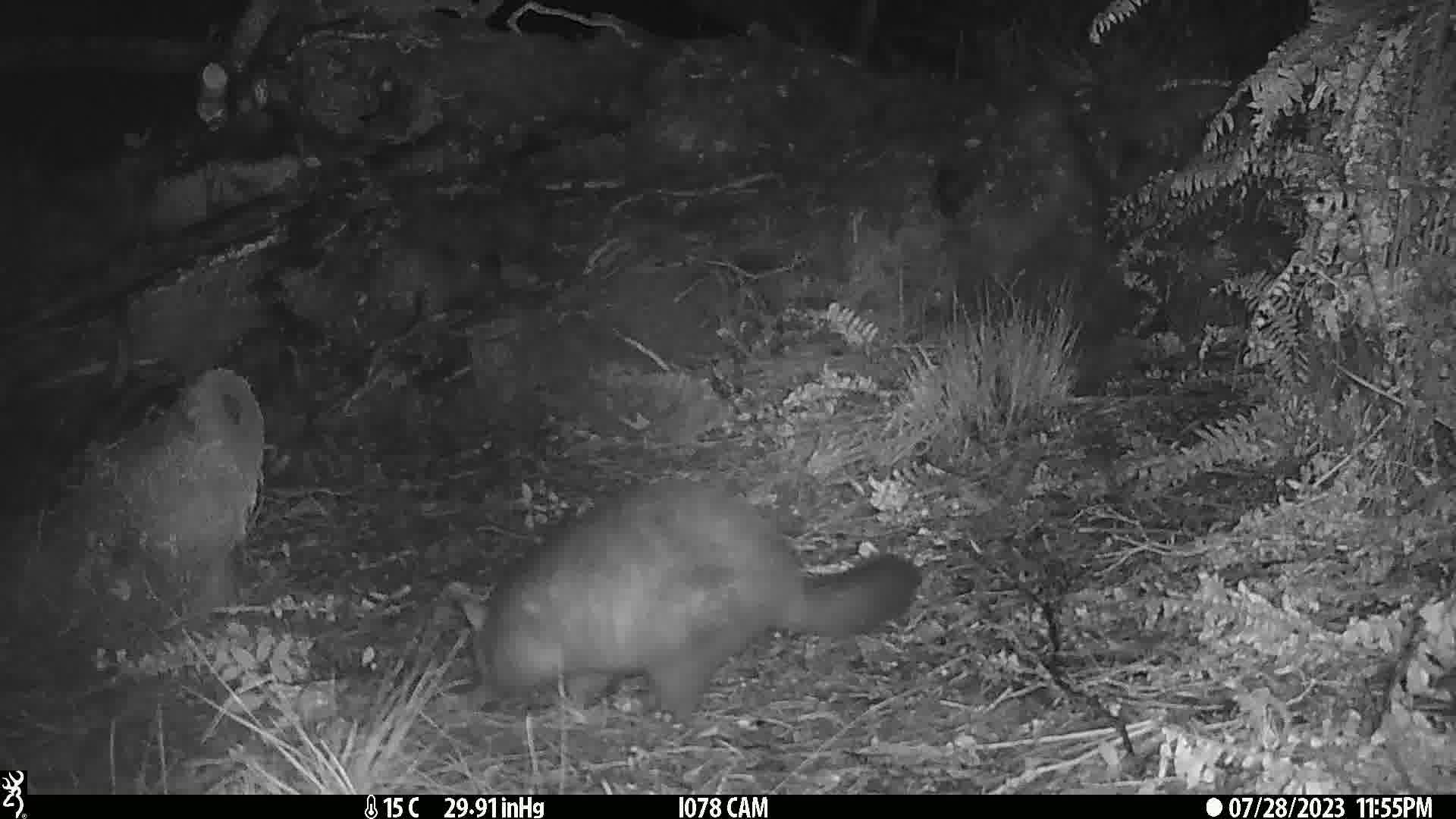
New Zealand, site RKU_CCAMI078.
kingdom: Animalia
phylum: Chordata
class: Mammalia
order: Diprotodontia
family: Phalangeridae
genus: Trichosurus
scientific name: Trichosurus vulpecula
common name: common brushtail possum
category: possum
Possum (common brushtail possum) (Trichosurus vulpecula).